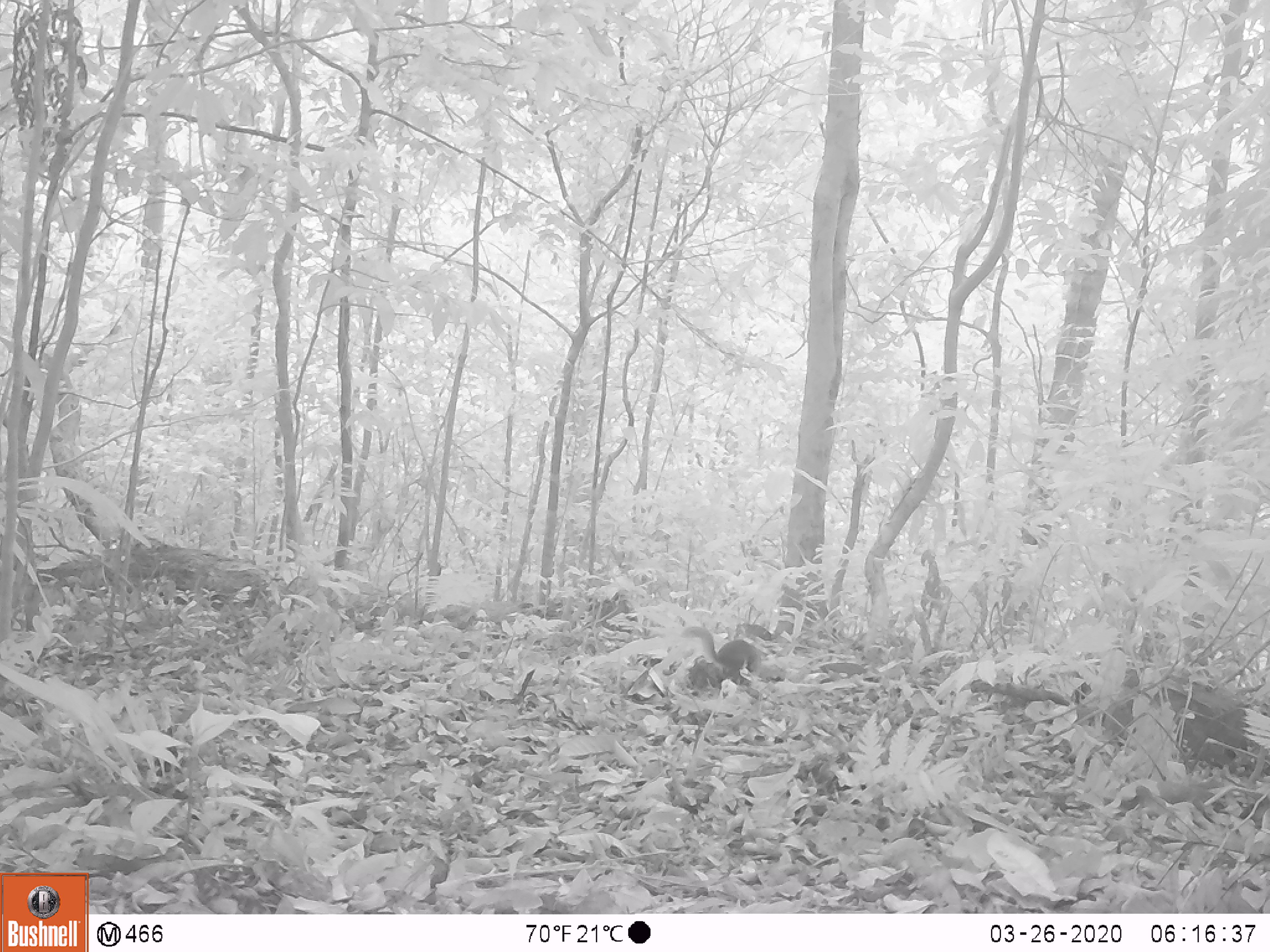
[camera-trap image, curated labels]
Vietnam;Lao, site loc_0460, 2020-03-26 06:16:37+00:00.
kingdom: Animalia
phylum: Chordata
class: Mammalia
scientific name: Mammalia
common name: mammal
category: unidentified small mammal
Unidentified small mammal (mammal) (Mammalia). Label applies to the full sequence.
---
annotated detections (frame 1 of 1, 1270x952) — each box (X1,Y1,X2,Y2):
unidentified small mammal: (680,626,762,685)